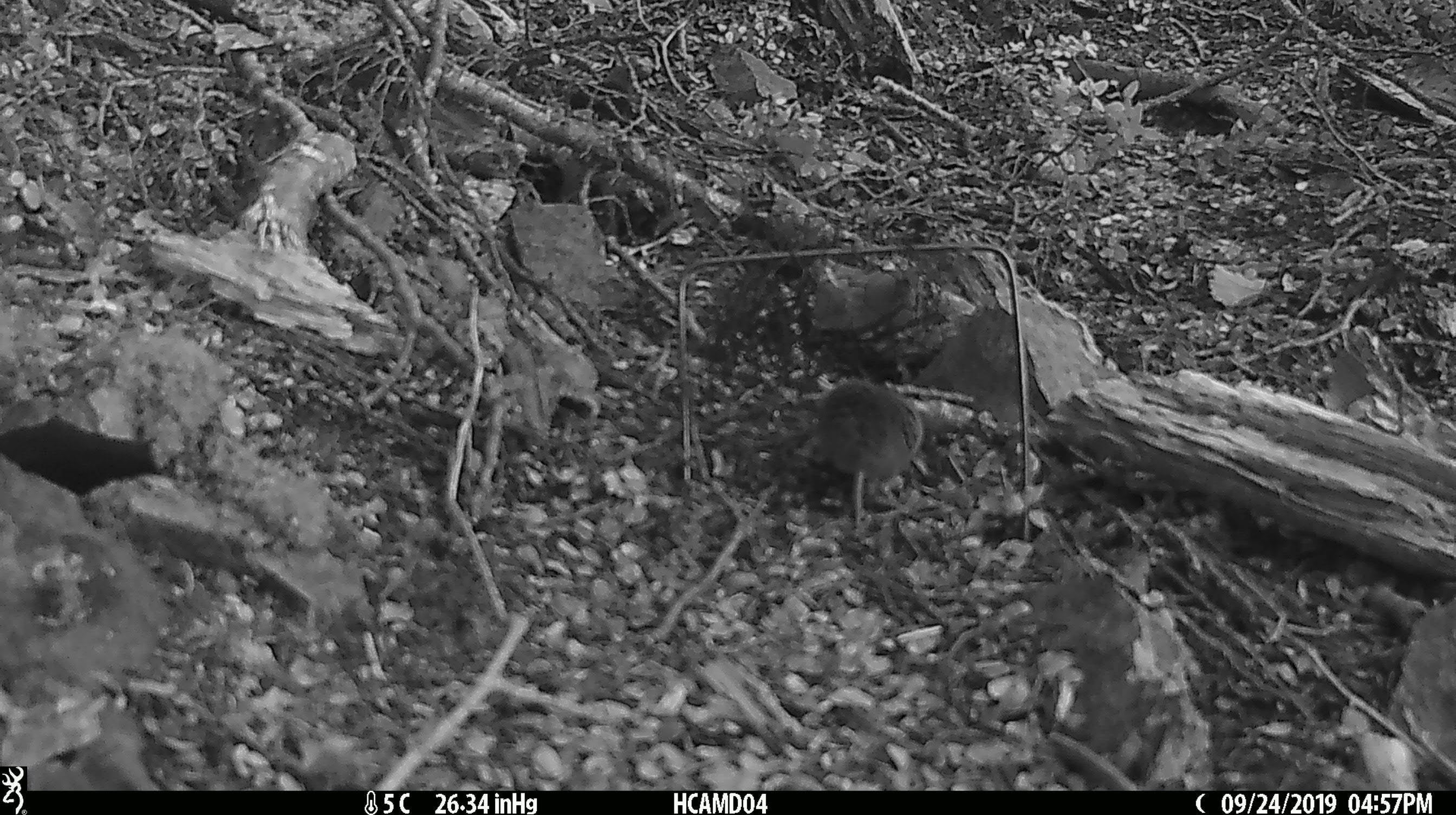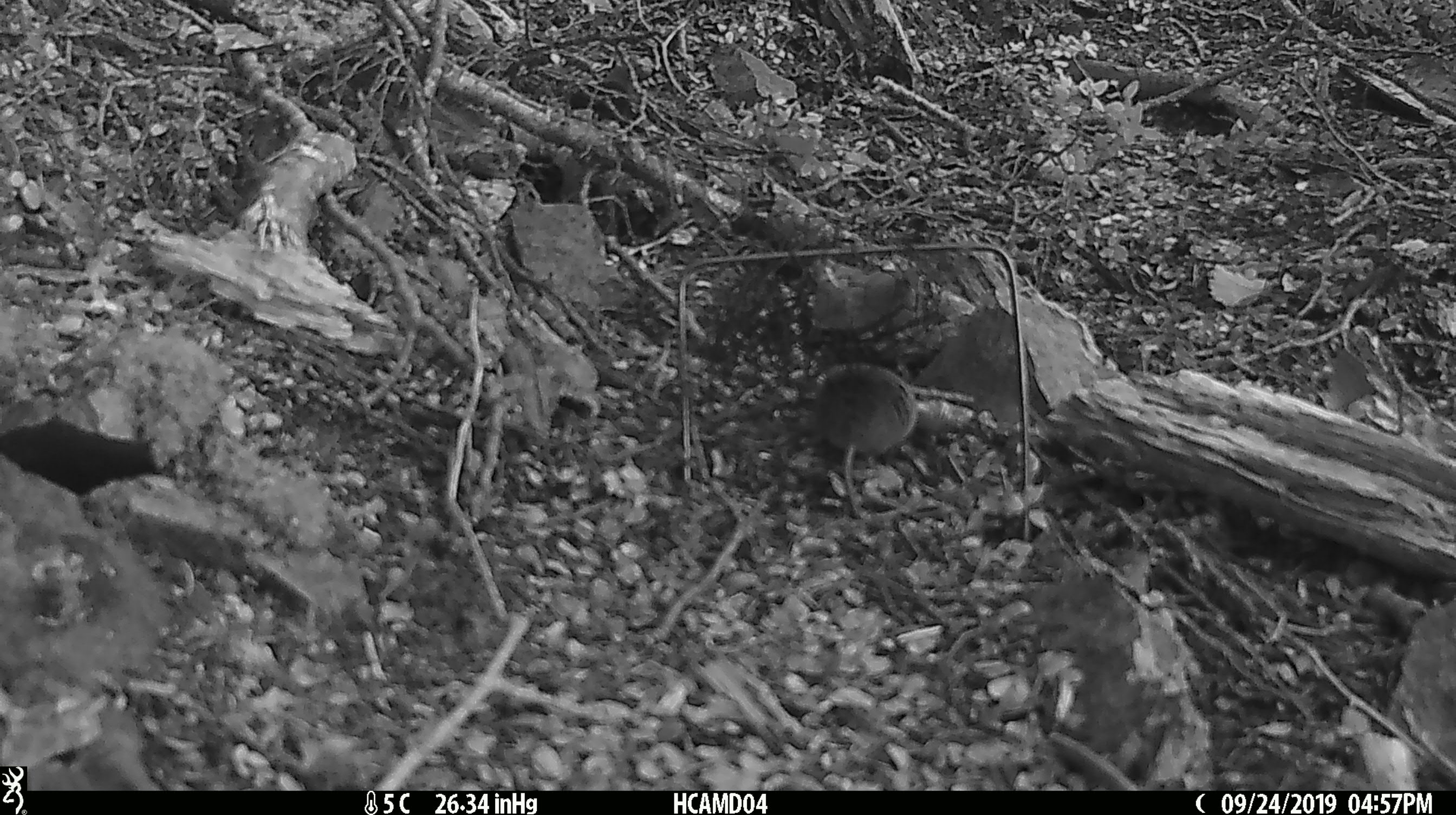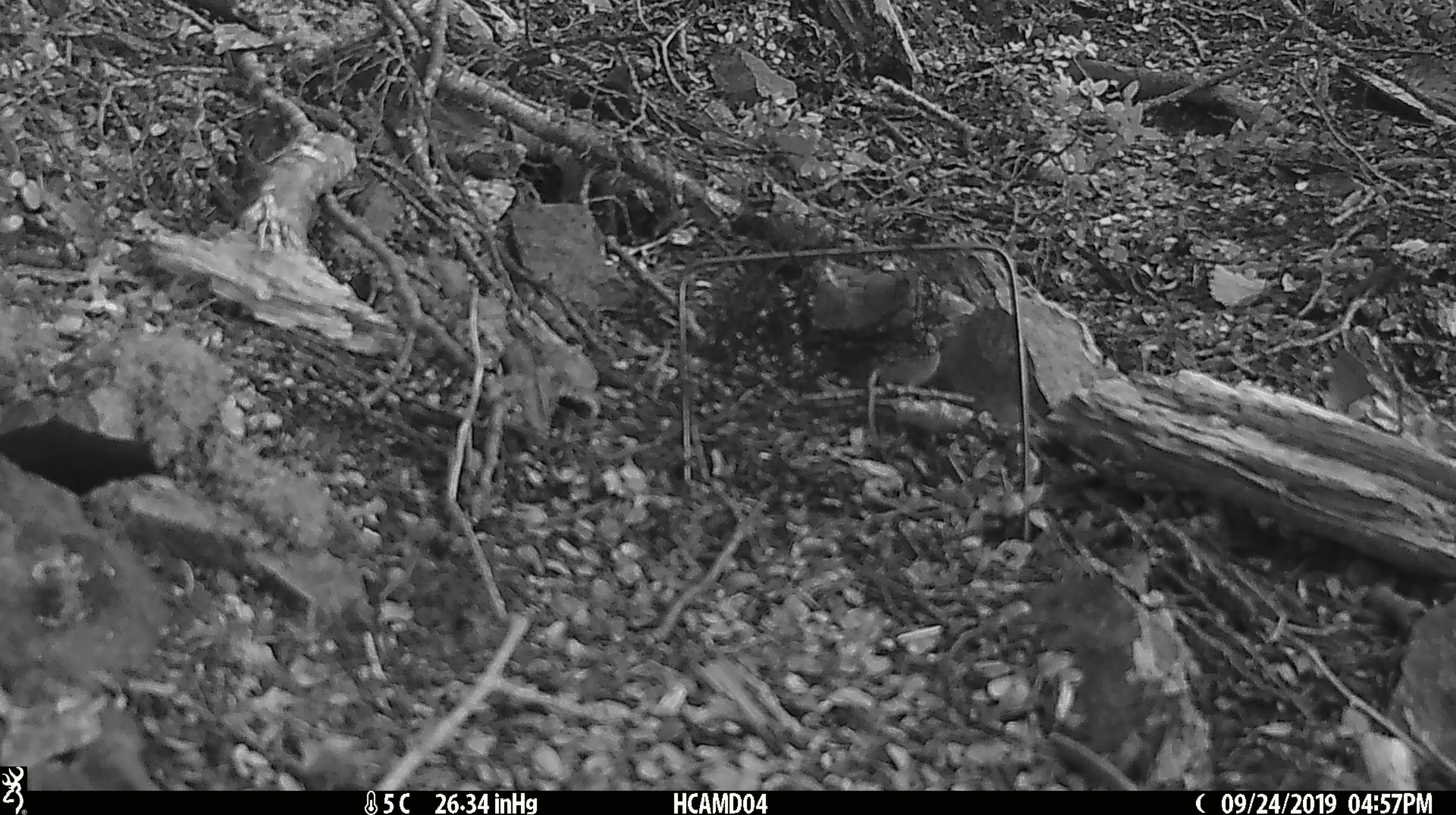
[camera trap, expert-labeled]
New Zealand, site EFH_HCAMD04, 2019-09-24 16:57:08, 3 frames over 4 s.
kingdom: Animalia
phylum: Chordata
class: Mammalia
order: Rodentia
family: Muridae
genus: Mus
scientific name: Mus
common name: mouse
Mouse (Mus).